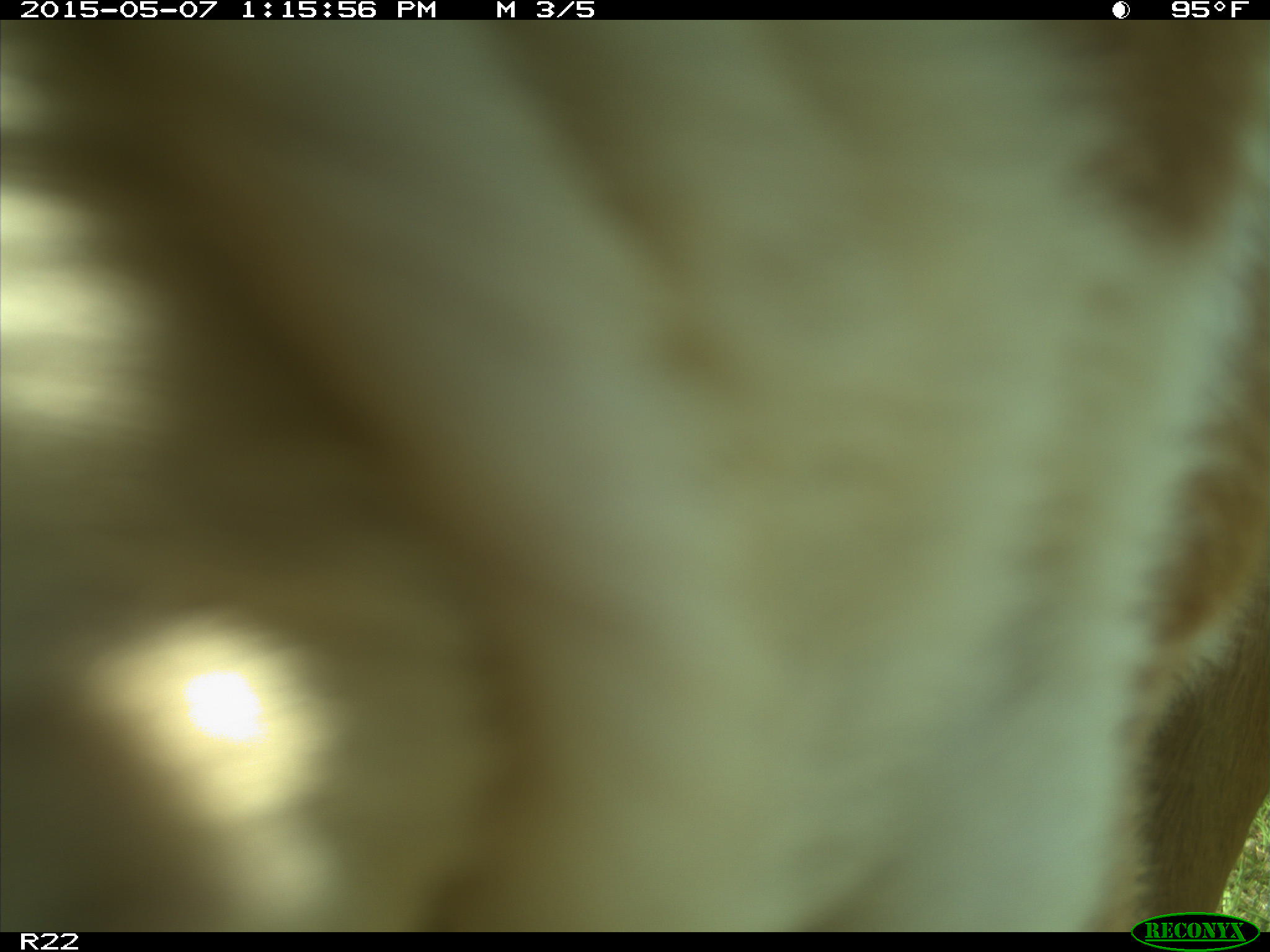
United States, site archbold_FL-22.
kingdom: Animalia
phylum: Chordata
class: Mammalia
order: Artiodactyla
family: Bovidae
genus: Bos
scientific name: Bos taurus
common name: domestic cow